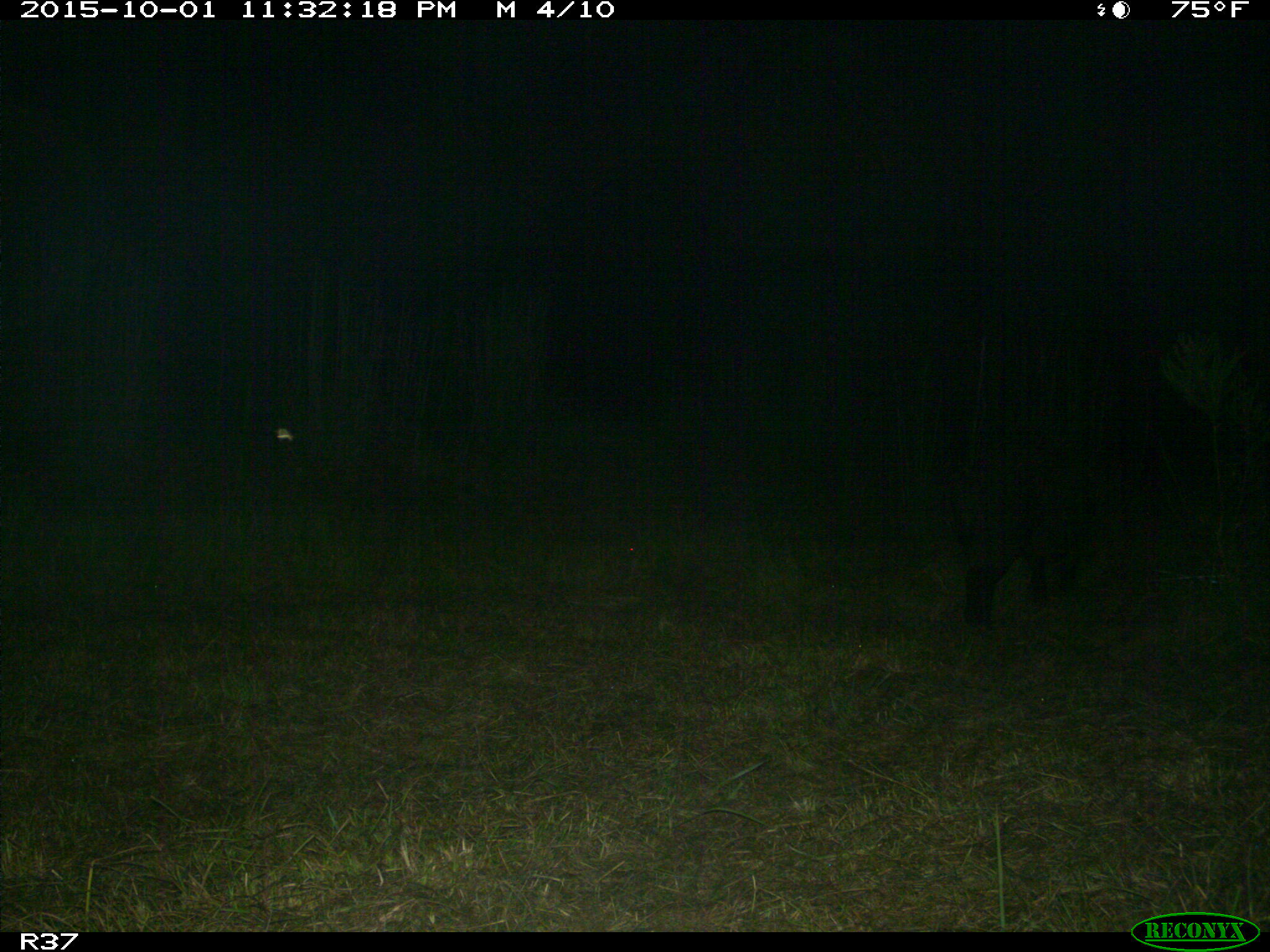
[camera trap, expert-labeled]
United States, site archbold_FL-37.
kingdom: Animalia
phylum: Chordata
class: Mammalia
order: Artiodactyla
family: Suidae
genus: Sus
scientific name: Sus scrofa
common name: wild boar